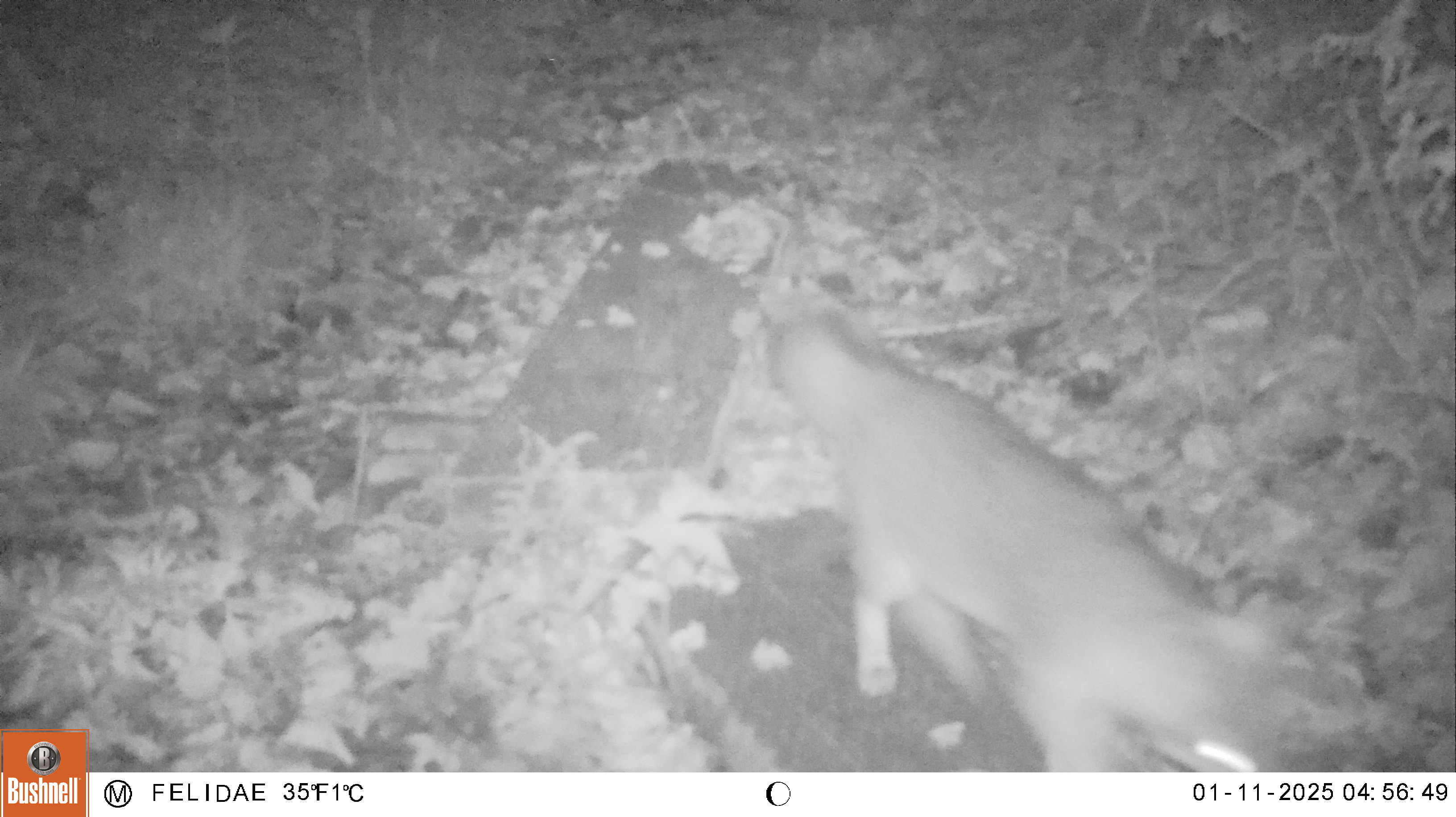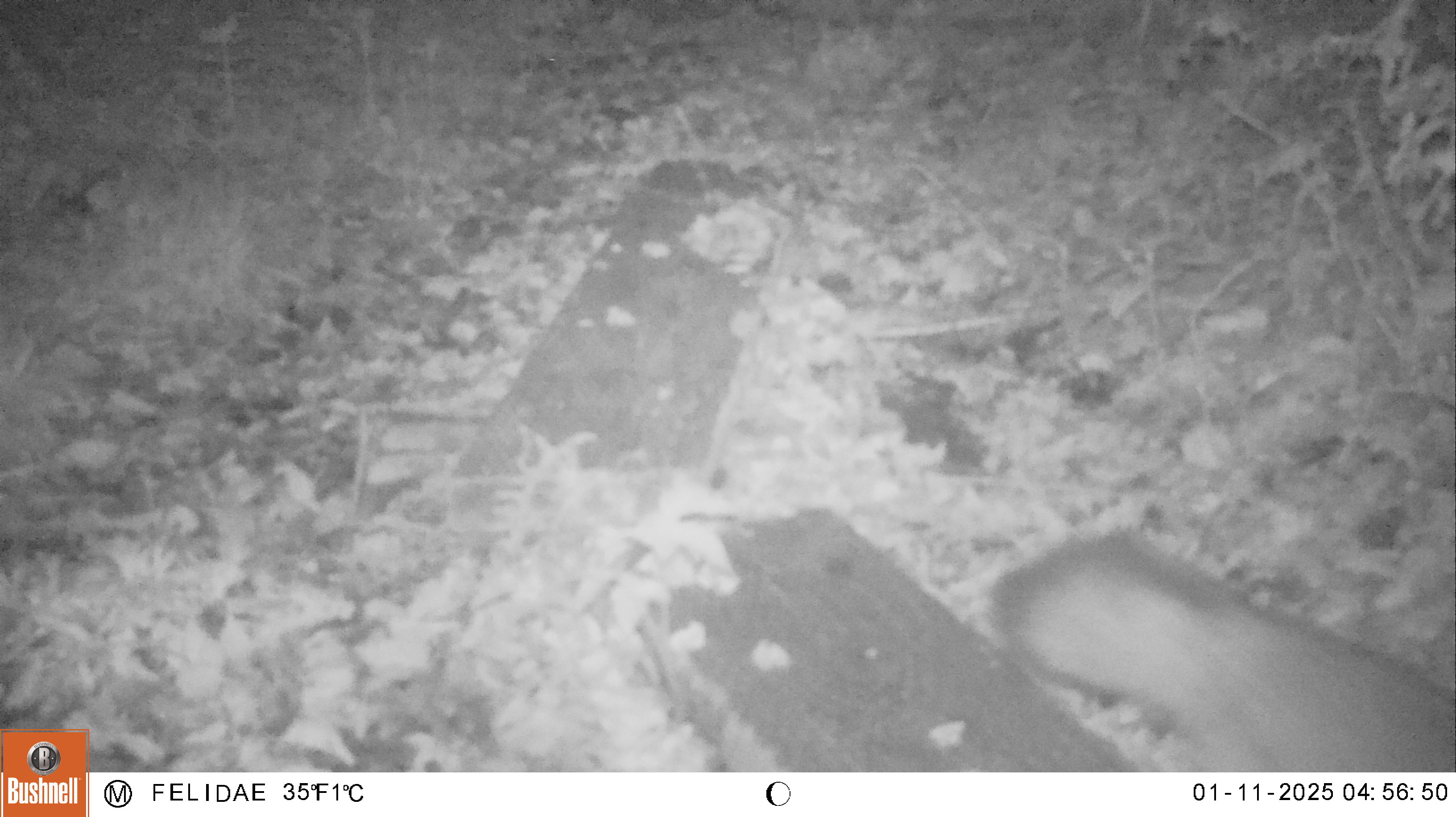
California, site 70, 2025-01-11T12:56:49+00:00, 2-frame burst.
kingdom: Animalia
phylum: Chordata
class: Mammalia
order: Carnivora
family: Canidae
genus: Urocyon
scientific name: Urocyon cinereoargenteus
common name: gray fox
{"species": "gray fox (Urocyon cinereoargenteus)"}